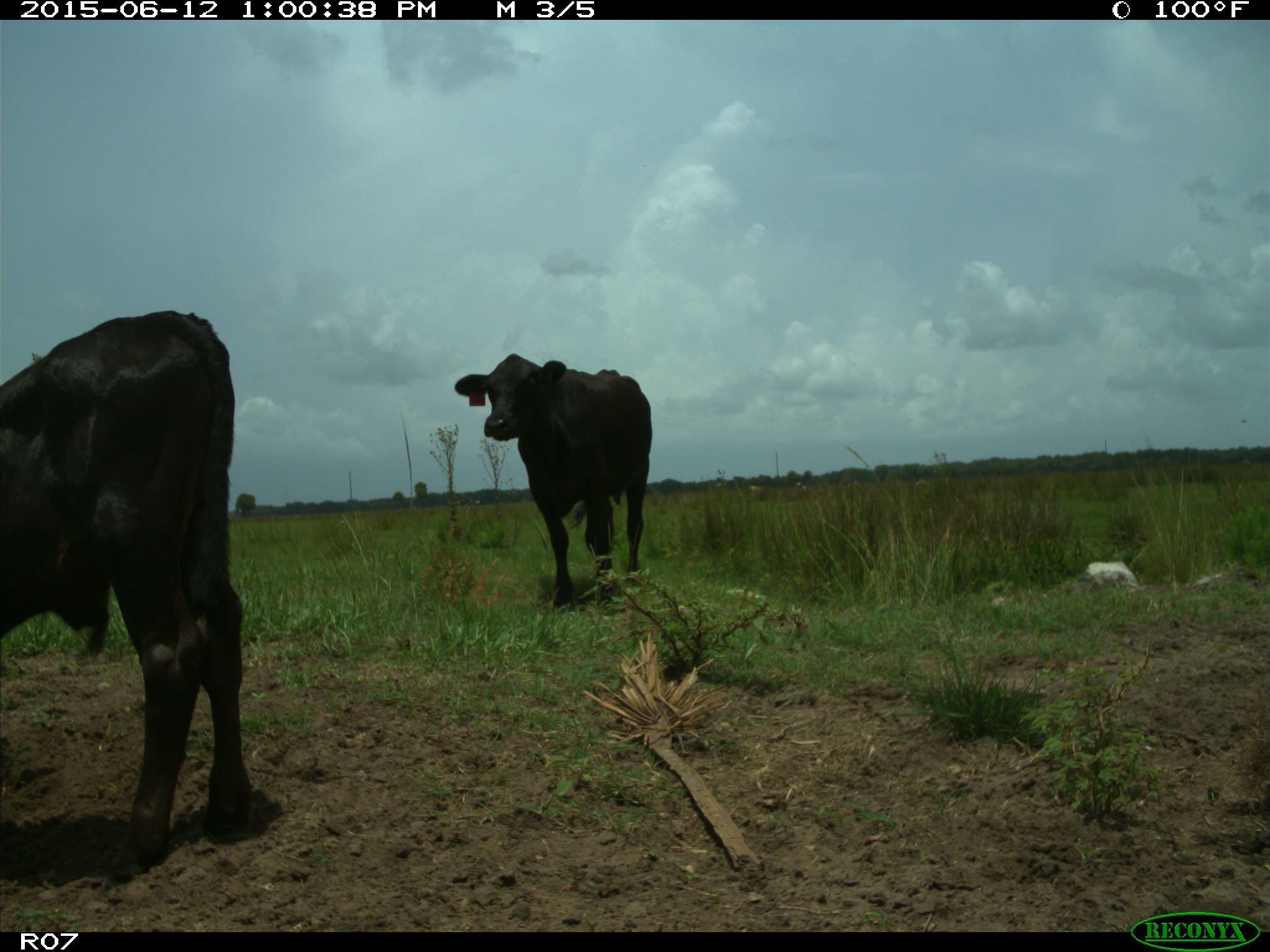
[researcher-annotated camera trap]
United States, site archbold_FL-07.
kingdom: Animalia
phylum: Chordata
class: Mammalia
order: Artiodactyla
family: Bovidae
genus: Bos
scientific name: Bos taurus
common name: domestic cow